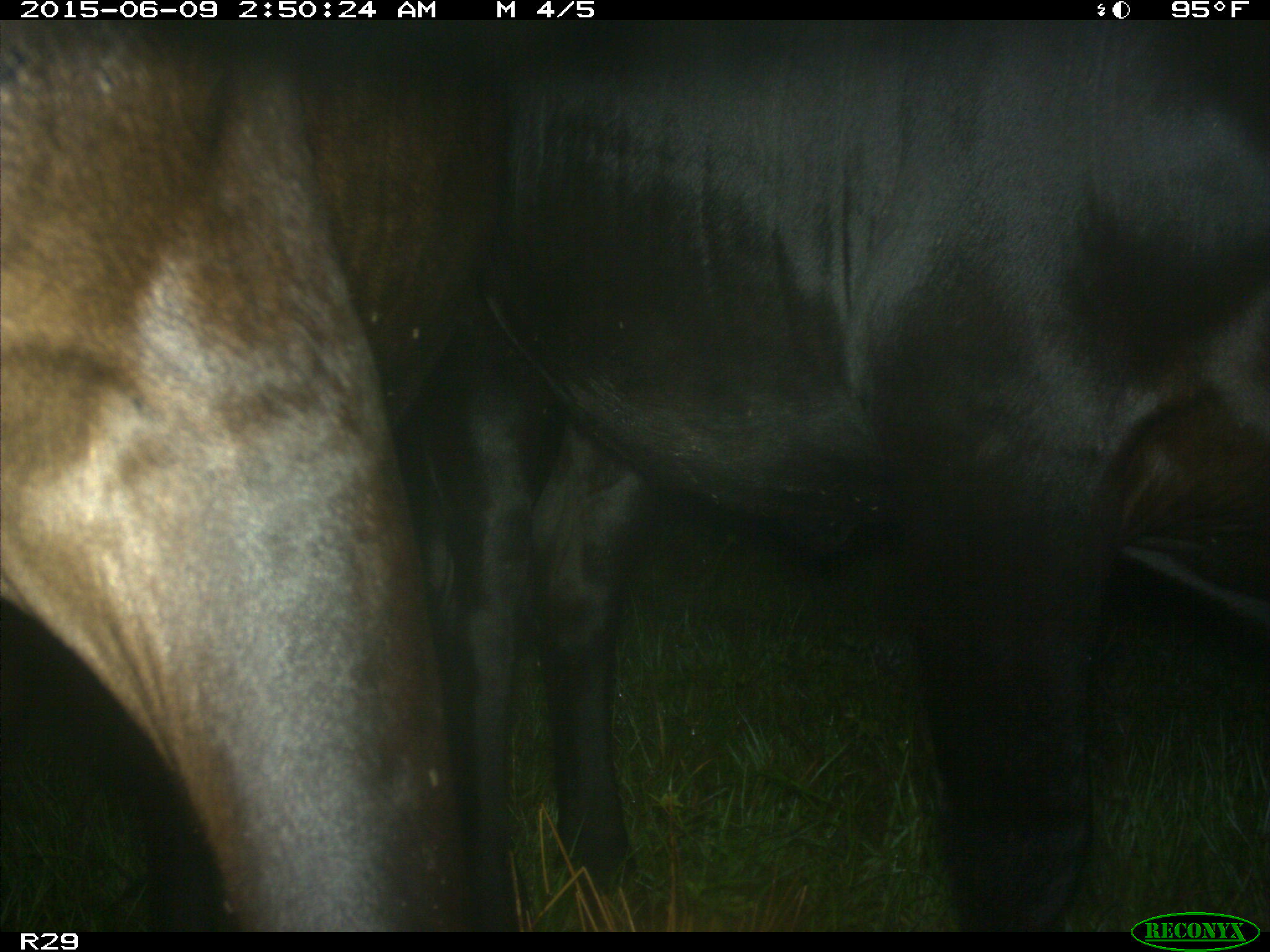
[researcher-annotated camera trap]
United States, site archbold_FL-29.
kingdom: Animalia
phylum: Chordata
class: Mammalia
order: Artiodactyla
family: Bovidae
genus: Bos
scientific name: Bos taurus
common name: domestic cow